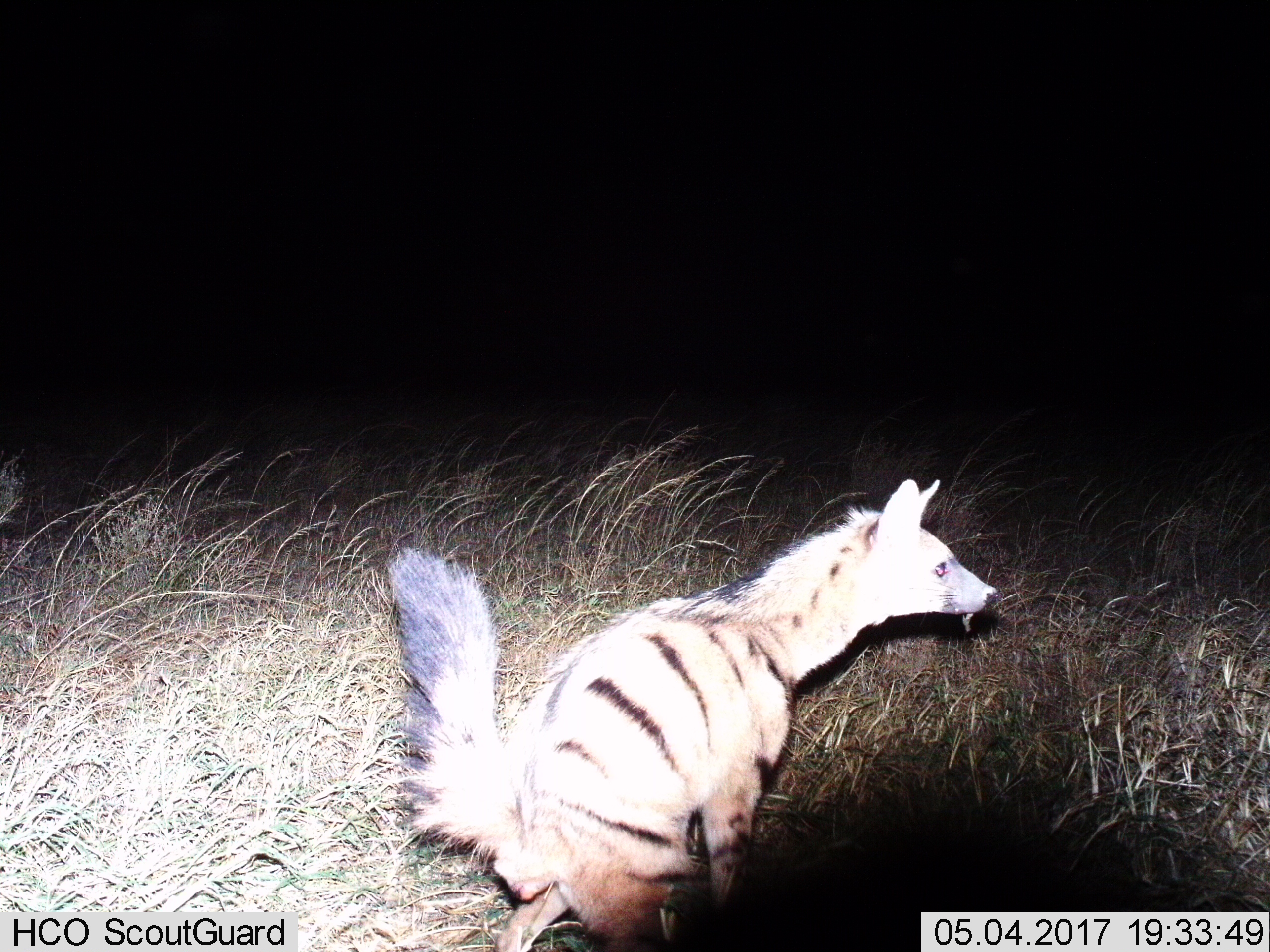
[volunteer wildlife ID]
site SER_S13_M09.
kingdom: Animalia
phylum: Chordata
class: Mammalia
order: Carnivora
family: Hyaenidae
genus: Proteles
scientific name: Proteles cristatus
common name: aardwolf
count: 1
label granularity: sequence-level